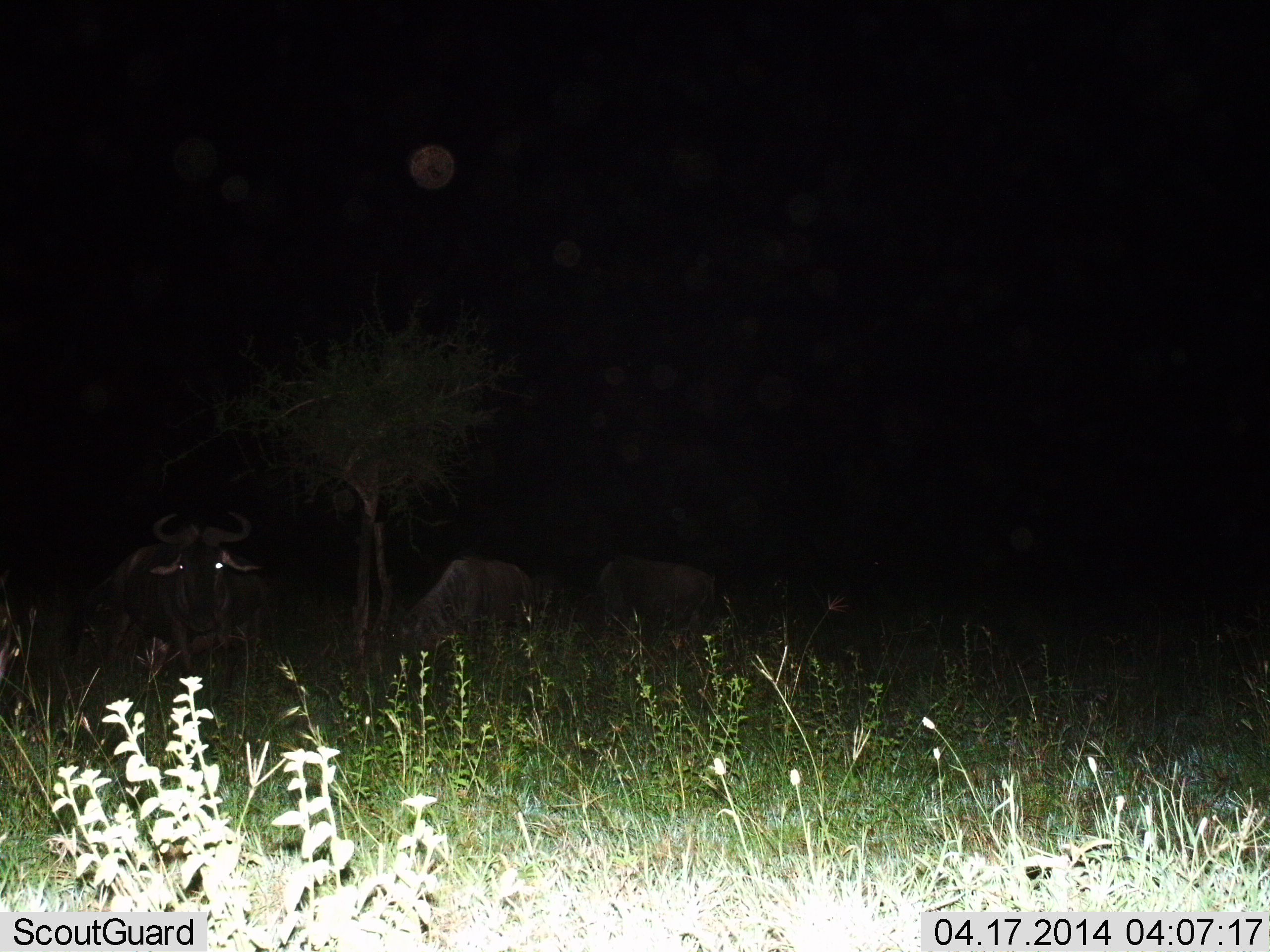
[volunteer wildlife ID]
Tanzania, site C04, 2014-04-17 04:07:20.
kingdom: Animalia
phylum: Chordata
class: Mammalia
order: Artiodactyla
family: Bovidae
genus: Connochaetes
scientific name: Connochaetes taurinus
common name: blue wildebeest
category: wildebeest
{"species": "wildebeest (blue wildebeest) (Connochaetes taurinus)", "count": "3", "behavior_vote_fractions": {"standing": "89%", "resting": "7%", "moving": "4%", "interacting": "0%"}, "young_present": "0%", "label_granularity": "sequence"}